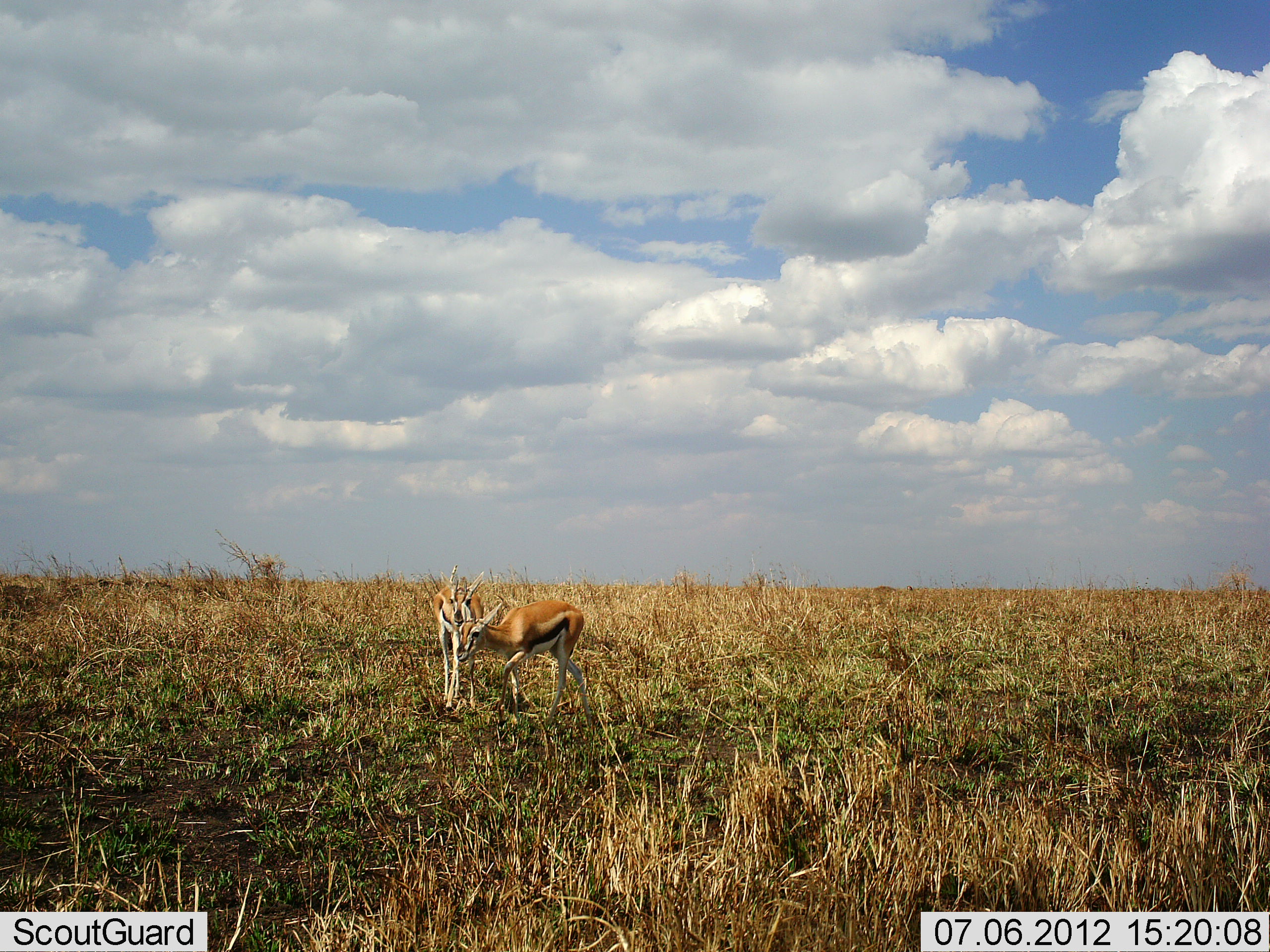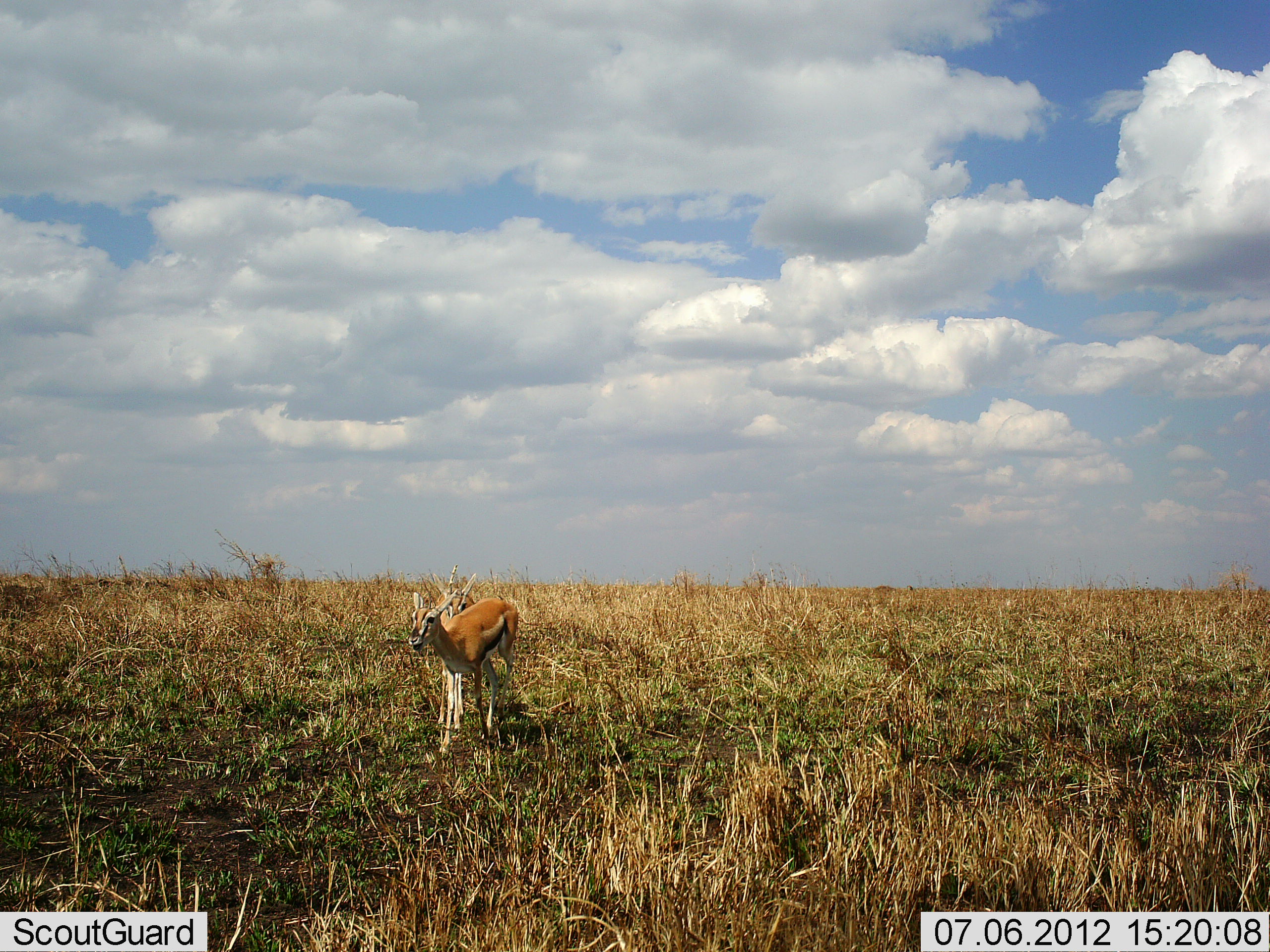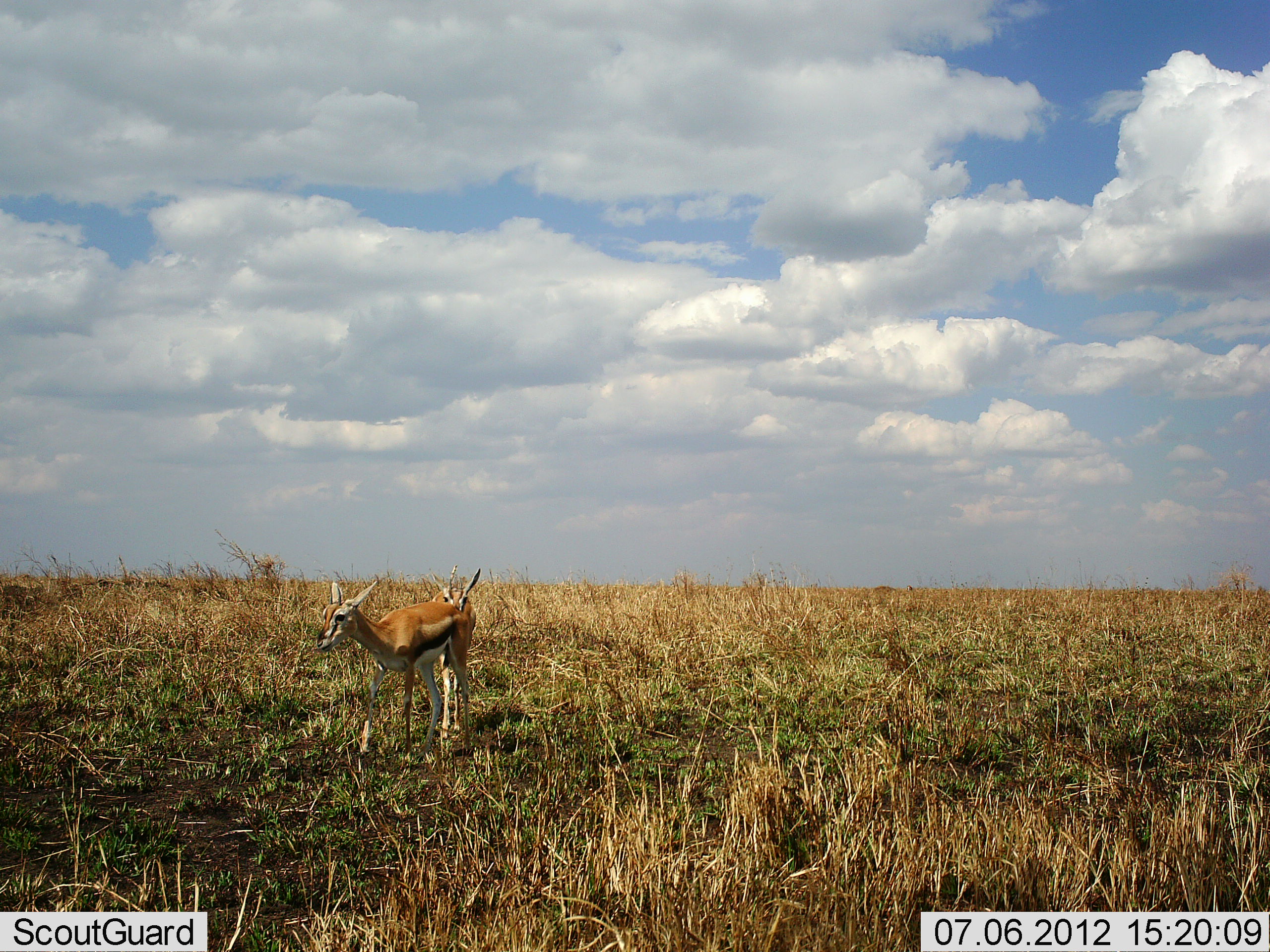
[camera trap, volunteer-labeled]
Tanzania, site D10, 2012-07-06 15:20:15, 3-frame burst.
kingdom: Animalia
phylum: Chordata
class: Mammalia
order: Artiodactyla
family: Bovidae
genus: Eudorcas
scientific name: Eudorcas thomsonii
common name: thomson's gazelle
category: gazellethomsons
Gazellethomsons (thomson's gazelle) (Eudorcas thomsonii), count 2. Behavior (volunteer vote fractions): standing 80%, resting 0%, moving 30%, interacting 10%. Young present (vote fraction): 10%. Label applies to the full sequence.